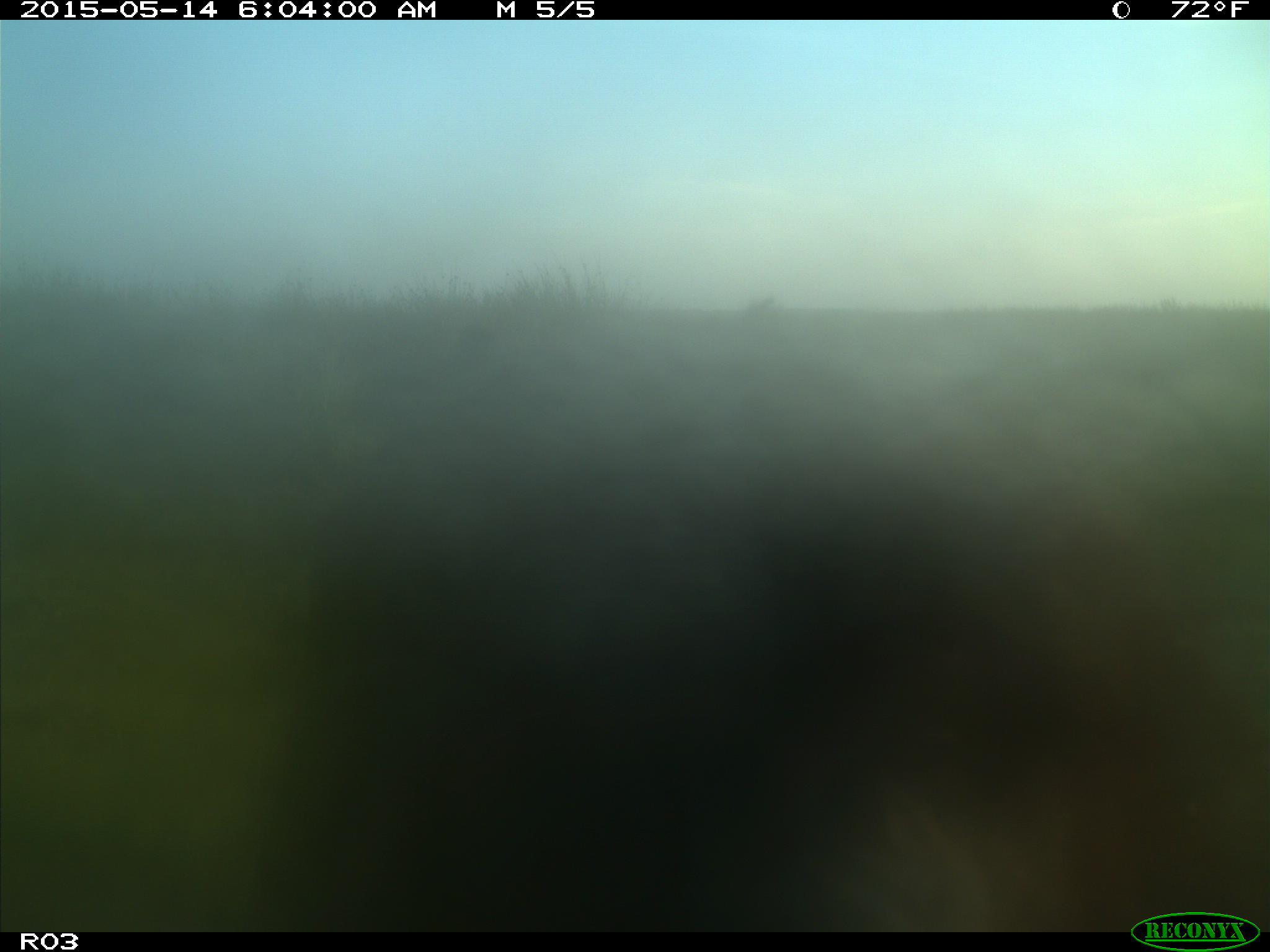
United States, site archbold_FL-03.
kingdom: Animalia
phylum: Chordata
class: Mammalia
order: Artiodactyla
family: Bovidae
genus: Bos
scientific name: Bos taurus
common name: domestic cow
Bos taurus (domestic cow).